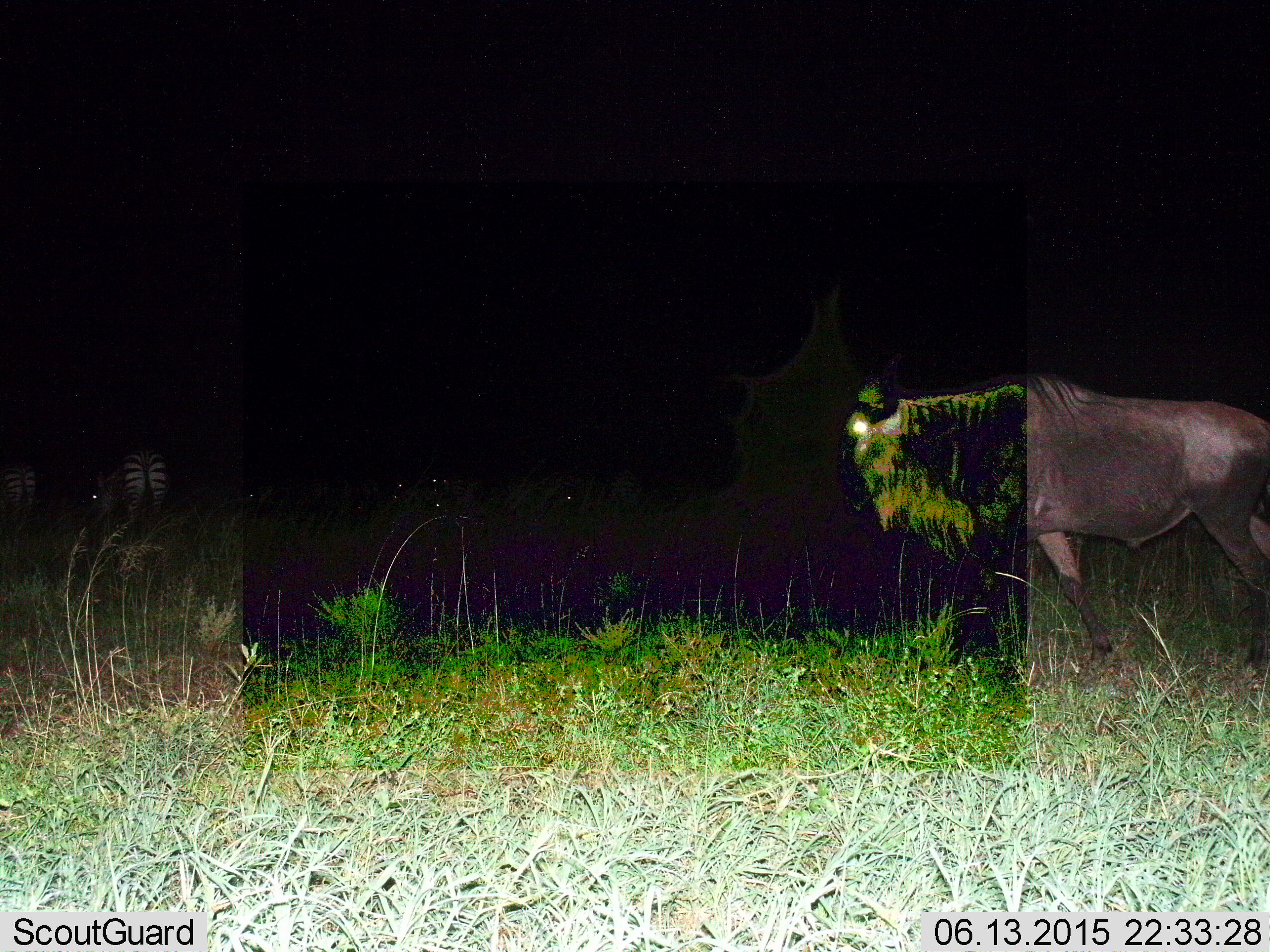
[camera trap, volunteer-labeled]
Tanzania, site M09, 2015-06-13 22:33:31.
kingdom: Animalia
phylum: Chordata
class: Mammalia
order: Artiodactyla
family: Bovidae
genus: Connochaetes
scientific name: Connochaetes taurinus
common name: blue wildebeest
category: wildebeest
Wildebeest (blue wildebeest) (Connochaetes taurinus), count 1. Behavior (volunteer vote fractions): standing 56%, resting 17%, moving 39%, interacting 0%. Young present (vote fraction): 0%. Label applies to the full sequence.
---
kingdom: Animalia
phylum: Chordata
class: Mammalia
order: Perissodactyla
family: Equidae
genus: Equus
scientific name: Equus quagga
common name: plains zebra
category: zebra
Zebra (plains zebra) (Equus quagga), count 2. Behavior (volunteer vote fractions): standing 70%, resting 0%, moving 0%, interacting 0%. Young present (vote fraction): 0%. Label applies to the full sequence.